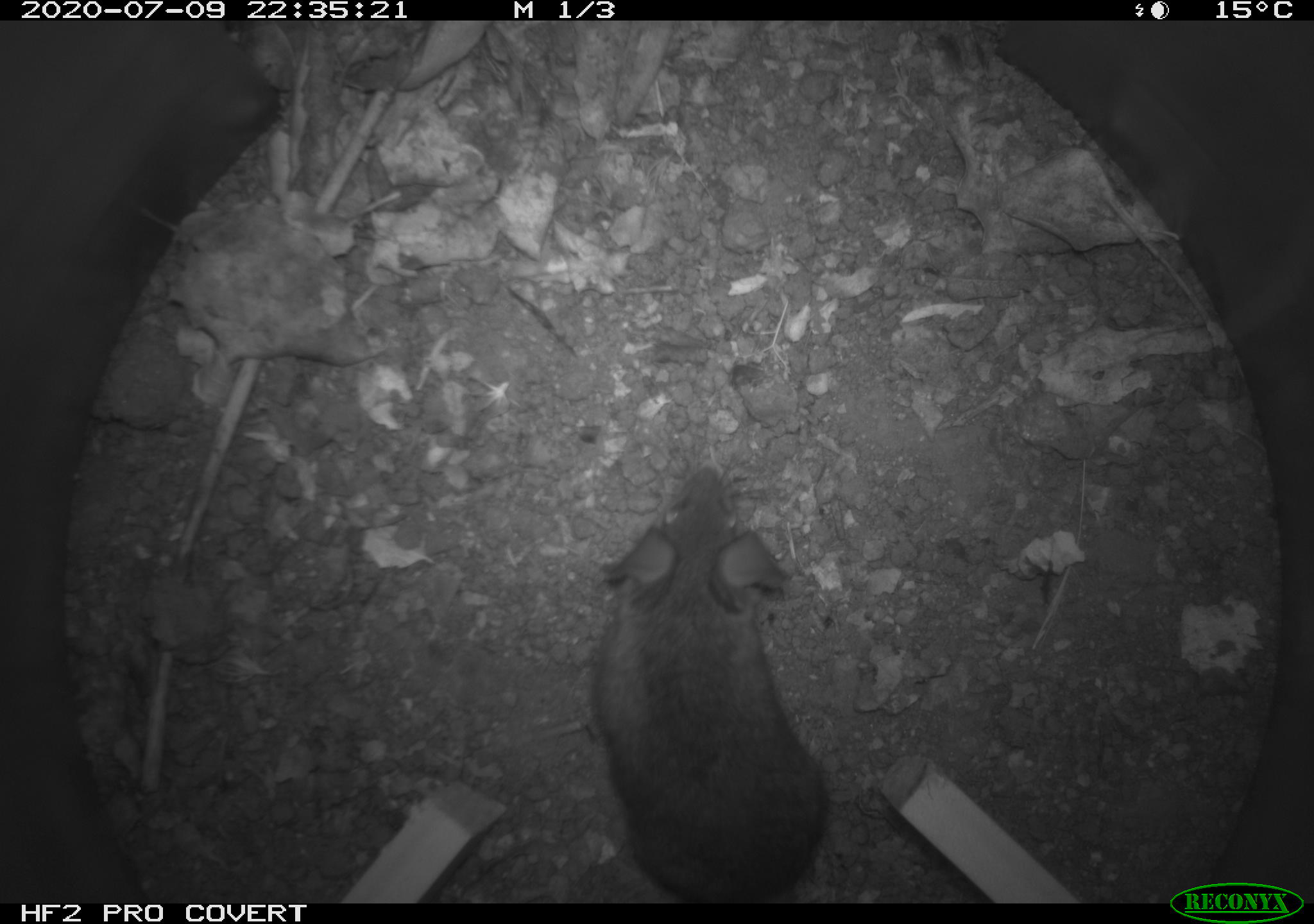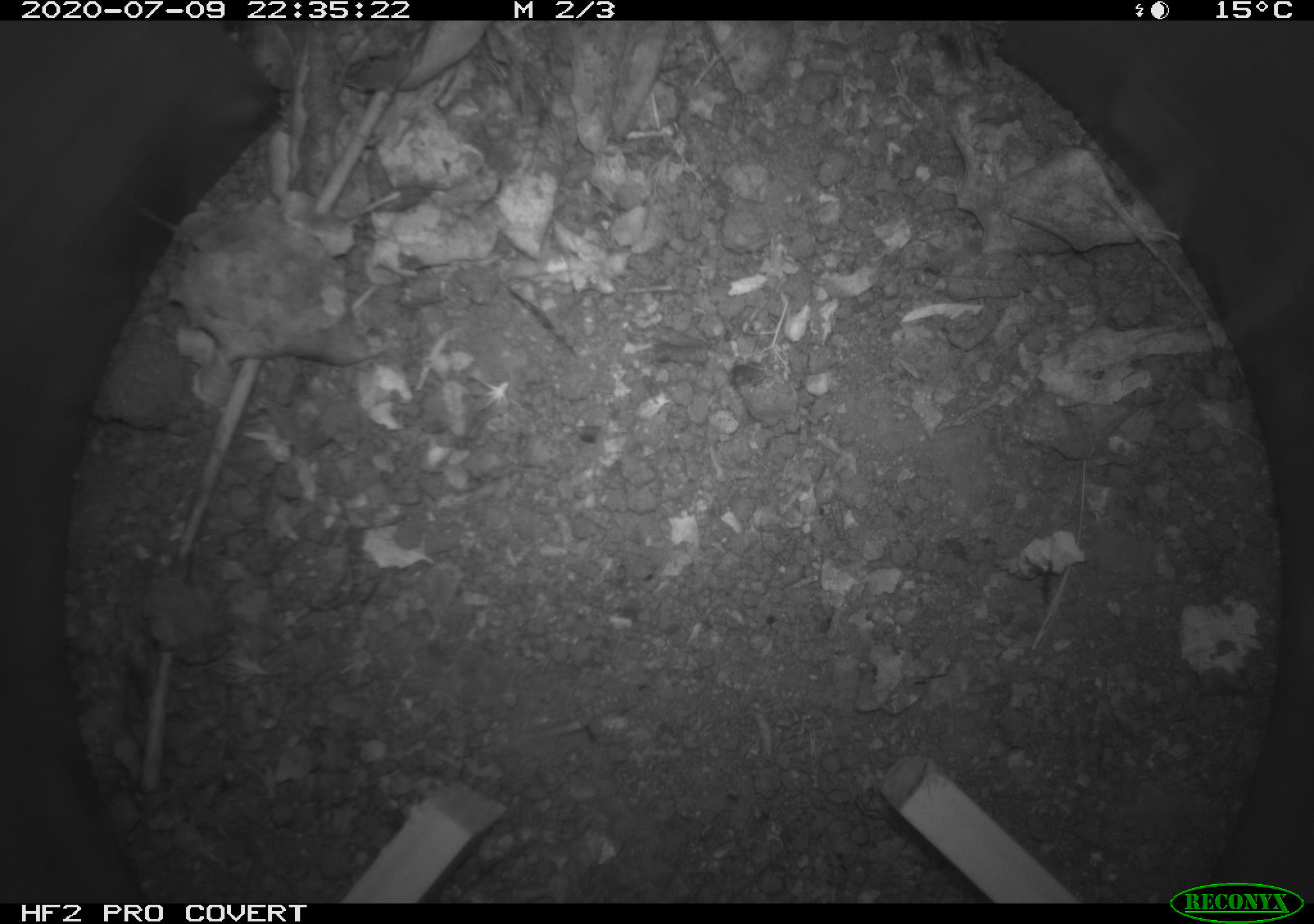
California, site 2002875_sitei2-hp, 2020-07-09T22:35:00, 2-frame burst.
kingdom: Animalia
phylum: Chordata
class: Mammalia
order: Rodentia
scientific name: Rodentia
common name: rodent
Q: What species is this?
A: Rodent (Rodentia).